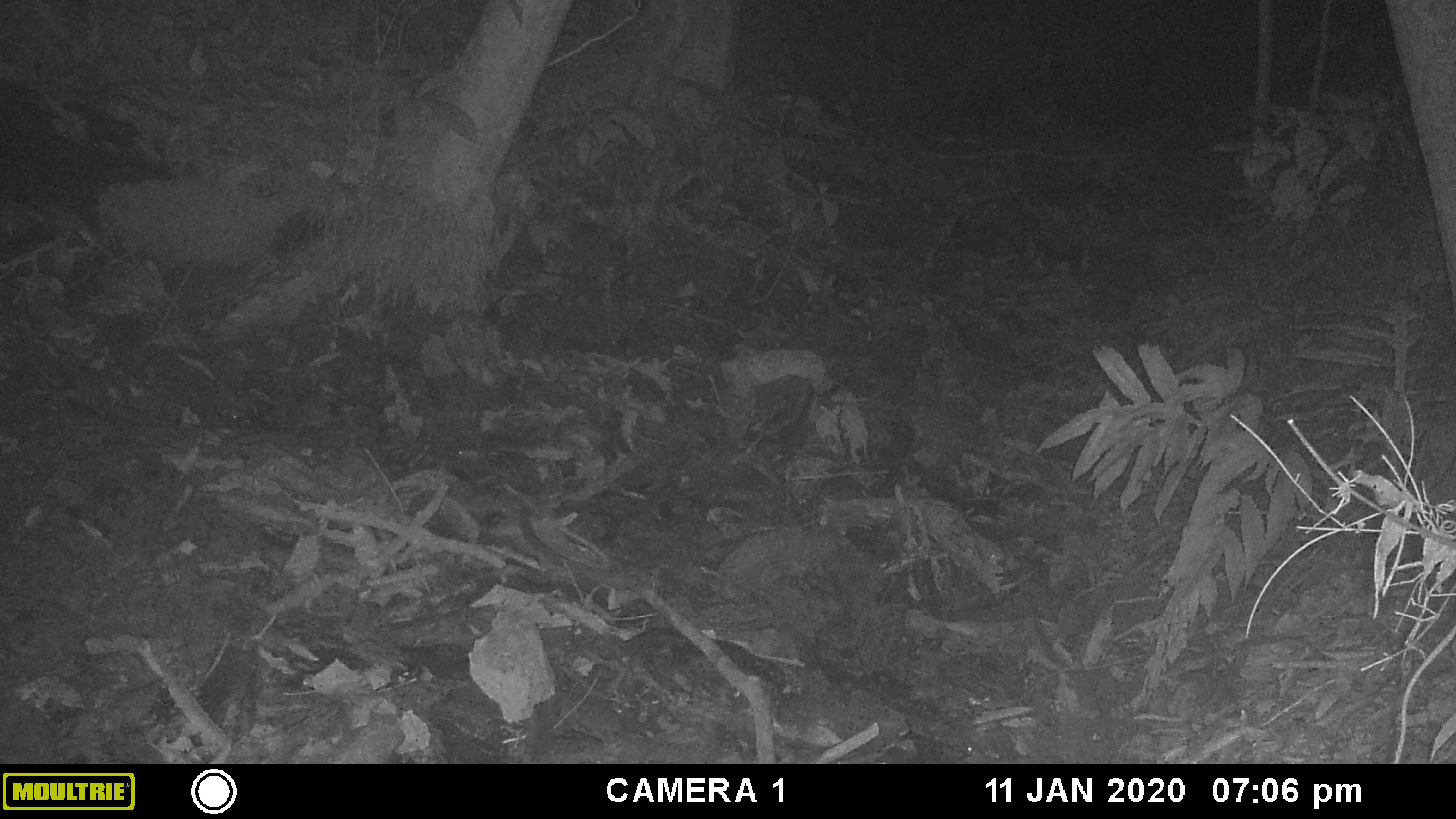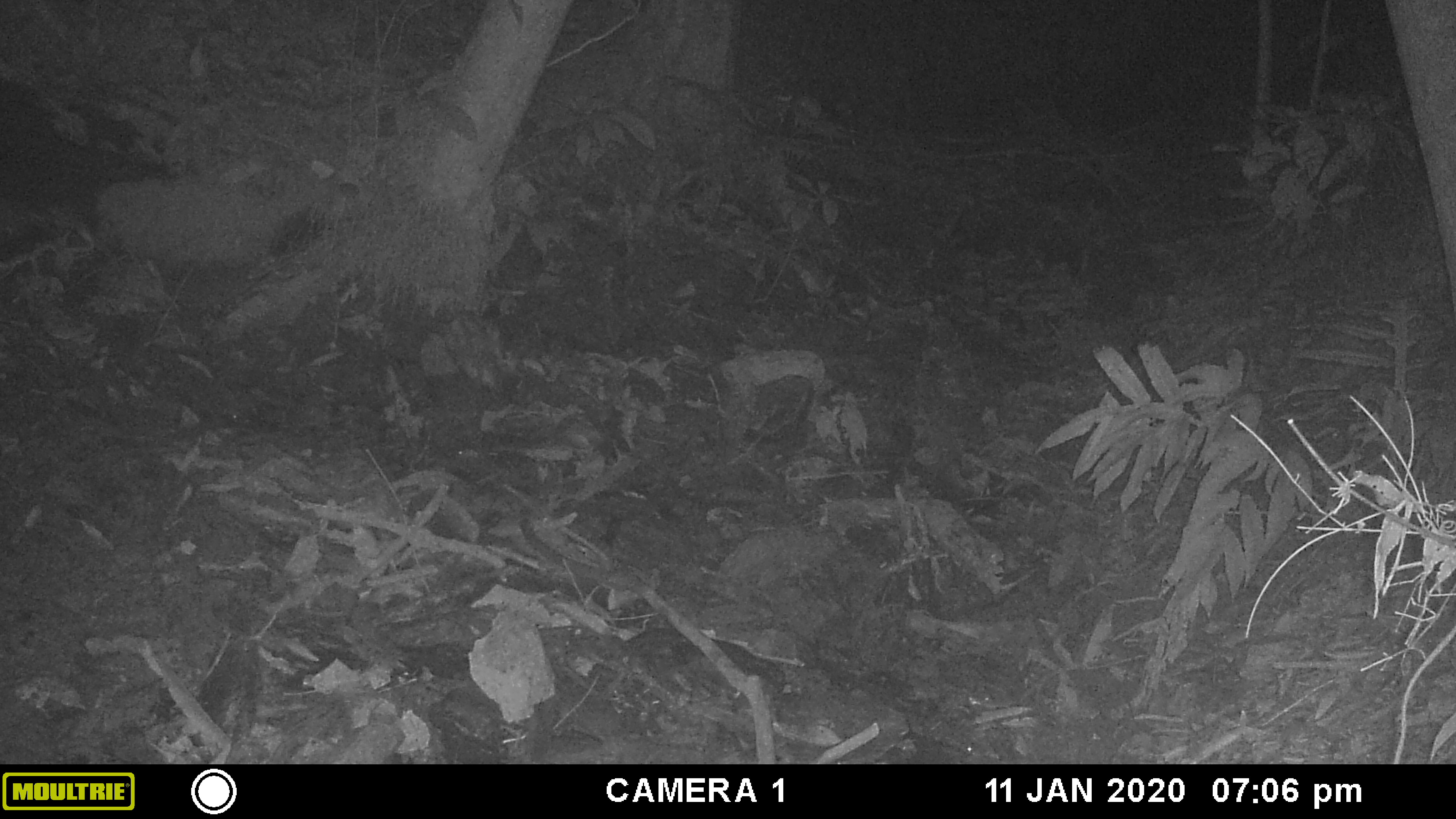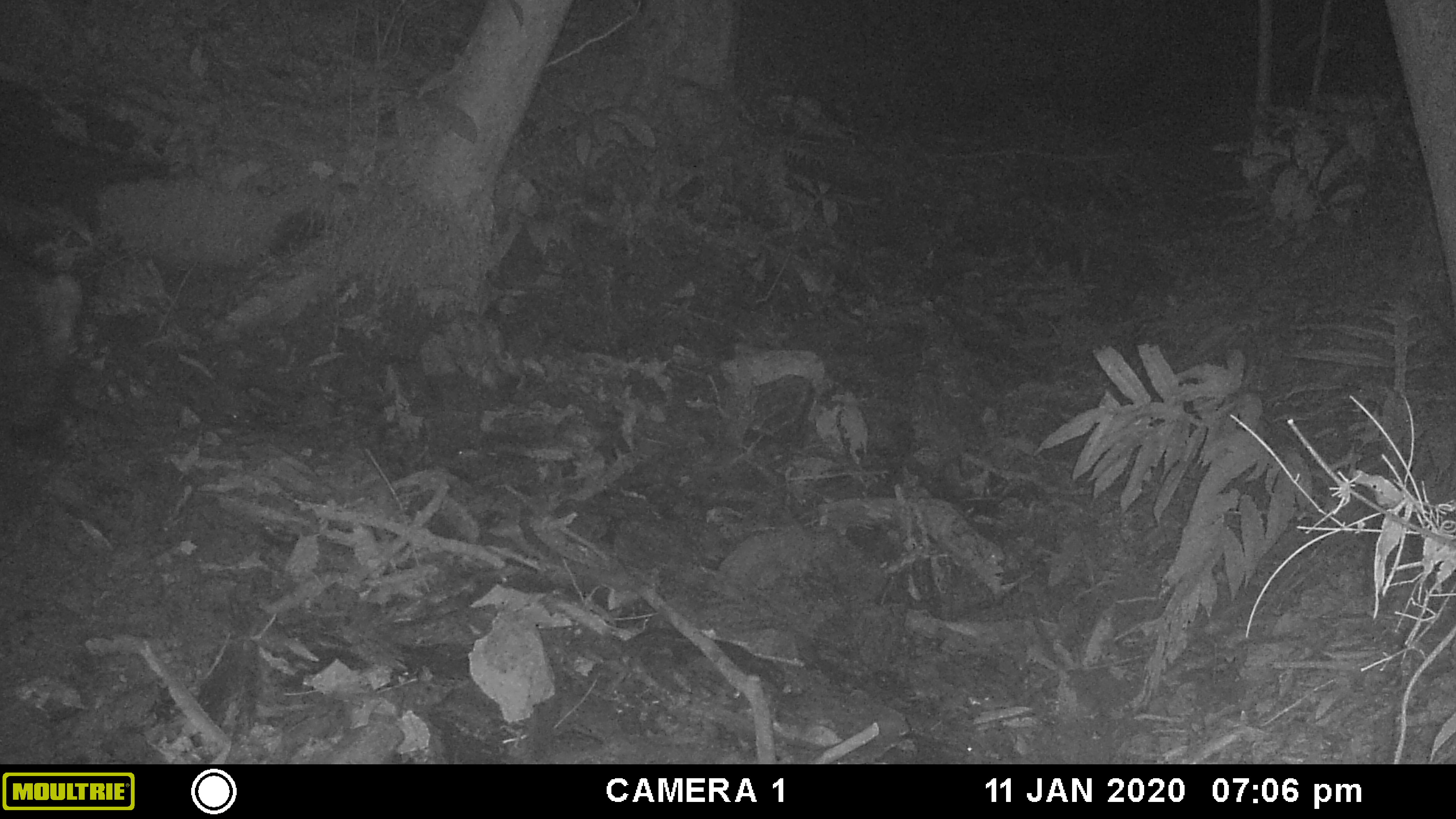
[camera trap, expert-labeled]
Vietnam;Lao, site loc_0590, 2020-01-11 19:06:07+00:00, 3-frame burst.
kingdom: Animalia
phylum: Chordata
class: Mammalia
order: Artiodactyla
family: Suidae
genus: Sus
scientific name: Sus scrofa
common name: eurasian wild pig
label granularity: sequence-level